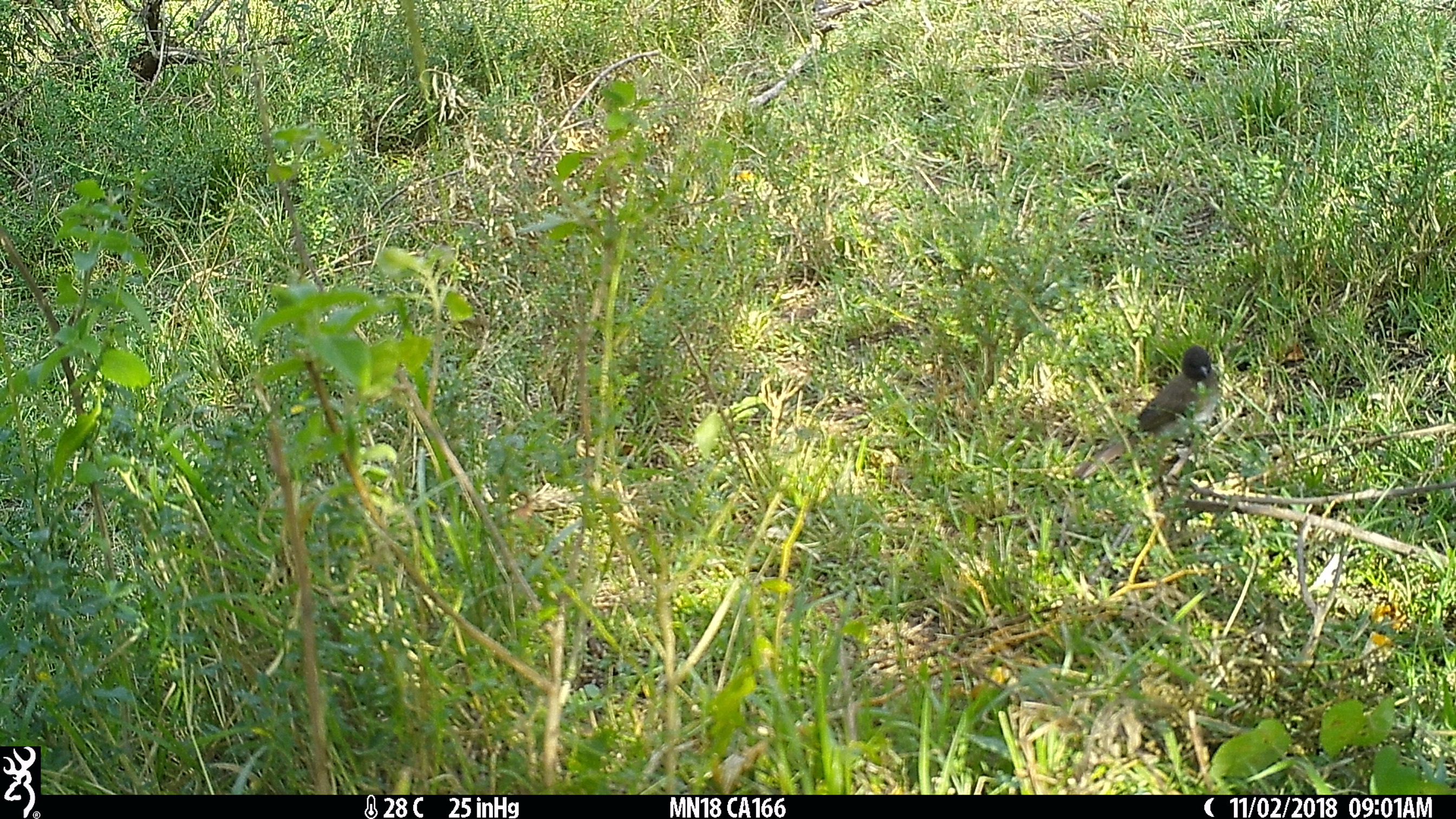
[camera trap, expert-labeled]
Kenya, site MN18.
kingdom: Animalia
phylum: Chordata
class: Aves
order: Passeriformes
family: Pycnonotidae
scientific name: Pycnonotidae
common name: bulbul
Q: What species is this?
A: Bulbul (Pycnonotidae).